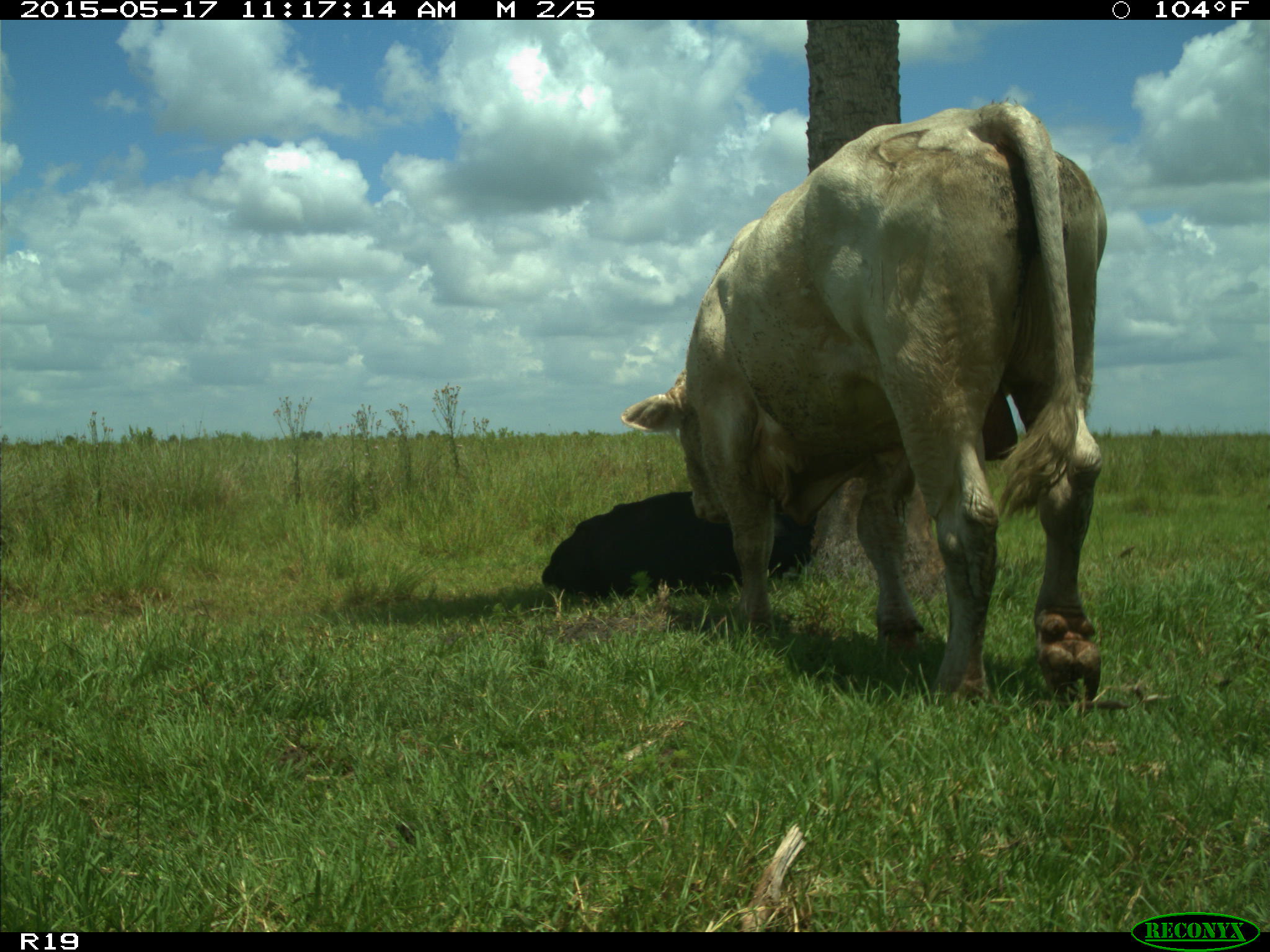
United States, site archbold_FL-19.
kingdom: Animalia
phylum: Chordata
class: Mammalia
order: Artiodactyla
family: Bovidae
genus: Bos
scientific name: Bos taurus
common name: domestic cow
Bos taurus (domestic cow).